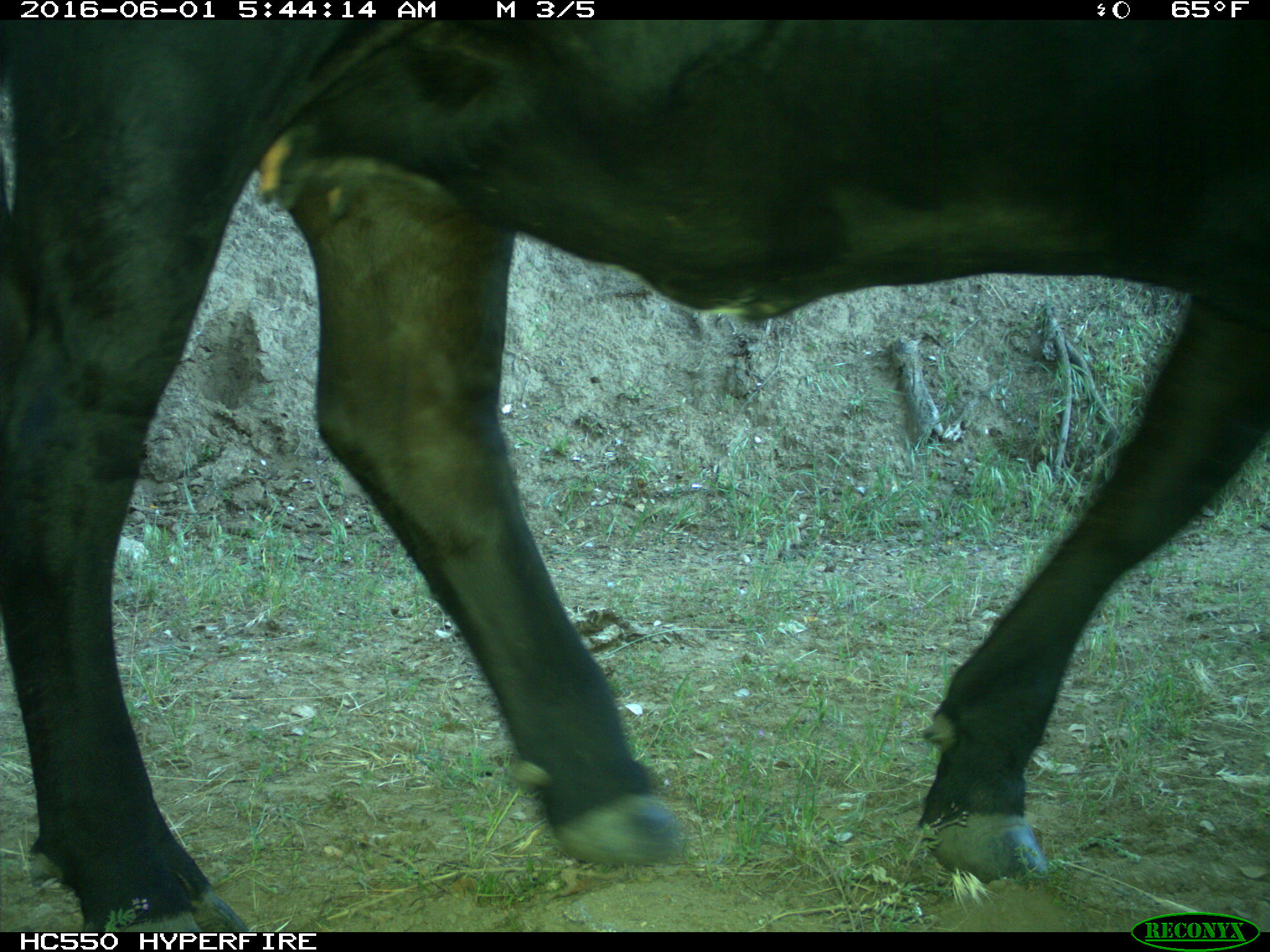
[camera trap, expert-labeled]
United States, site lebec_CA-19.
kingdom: Animalia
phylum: Chordata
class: Mammalia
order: Artiodactyla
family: Bovidae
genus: Bos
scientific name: Bos taurus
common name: domestic cow